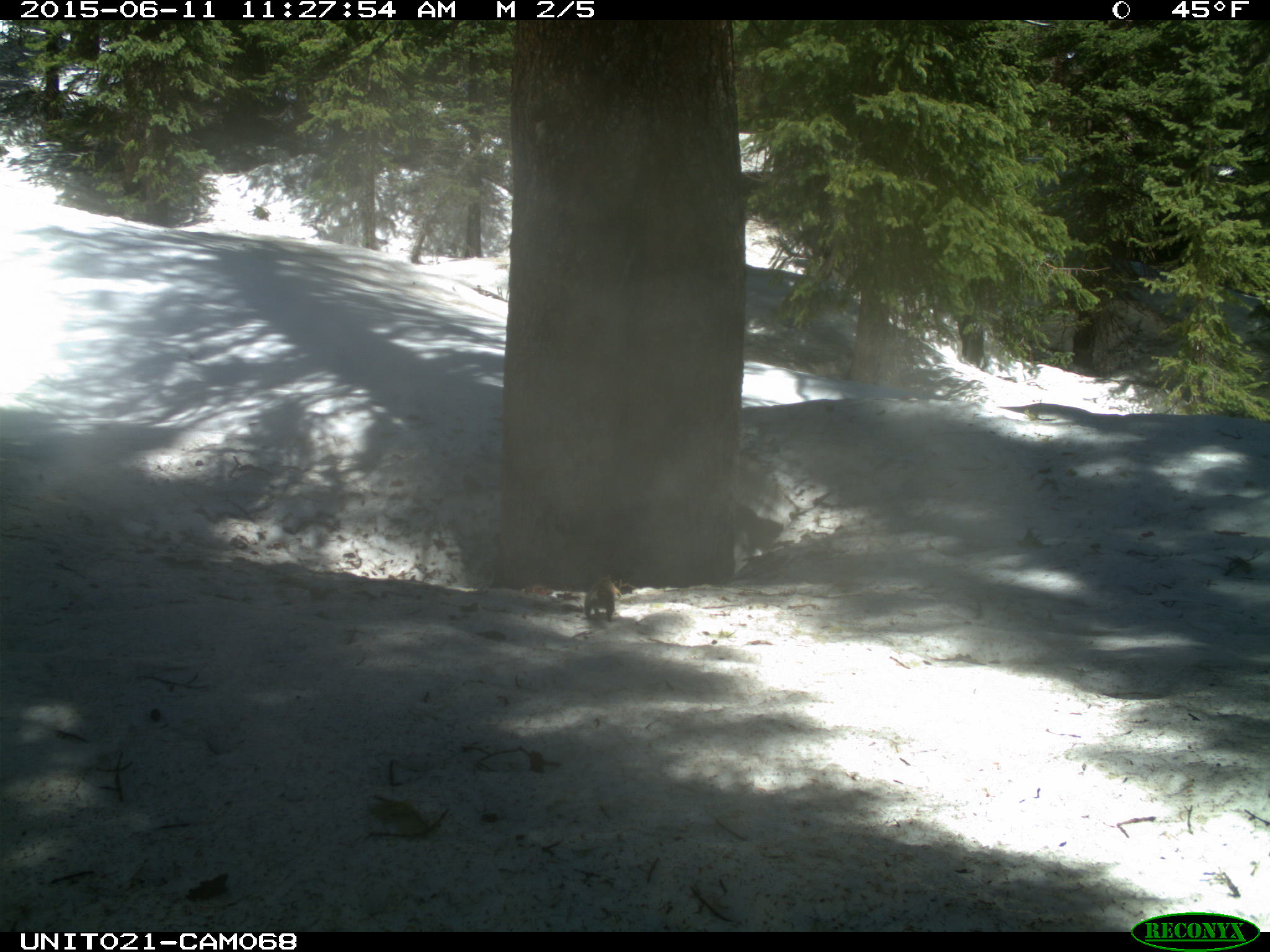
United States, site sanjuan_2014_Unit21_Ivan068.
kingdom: Animalia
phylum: Chordata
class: Mammalia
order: Rodentia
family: Sciuridae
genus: Tamiasciurus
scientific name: Tamiasciurus hudsonicus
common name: american red squirrel